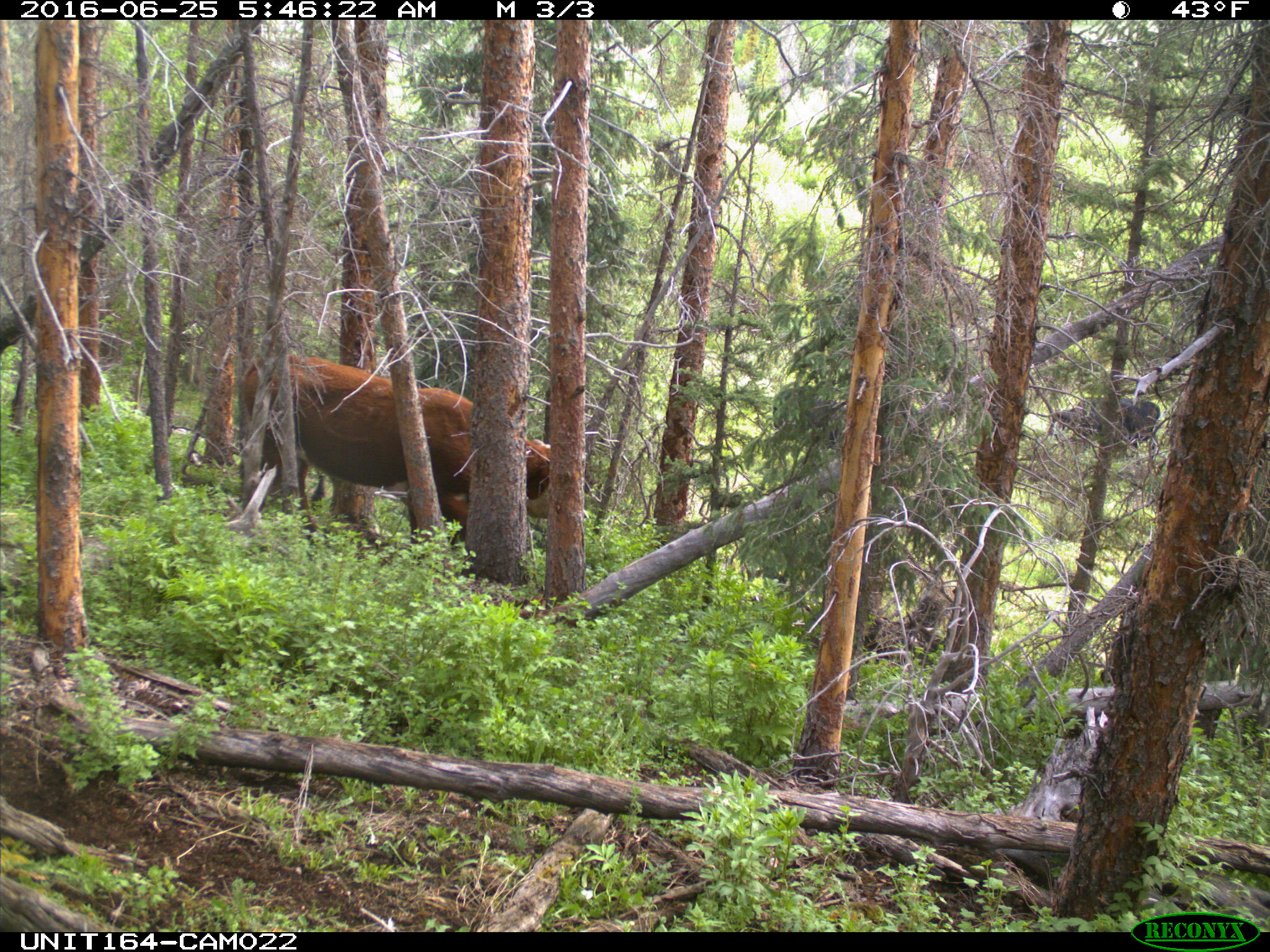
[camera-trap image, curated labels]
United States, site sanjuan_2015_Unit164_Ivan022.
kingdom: Animalia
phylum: Chordata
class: Mammalia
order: Artiodactyla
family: Bovidae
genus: Bos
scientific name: Bos taurus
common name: domestic cow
Bos taurus (domestic cow).